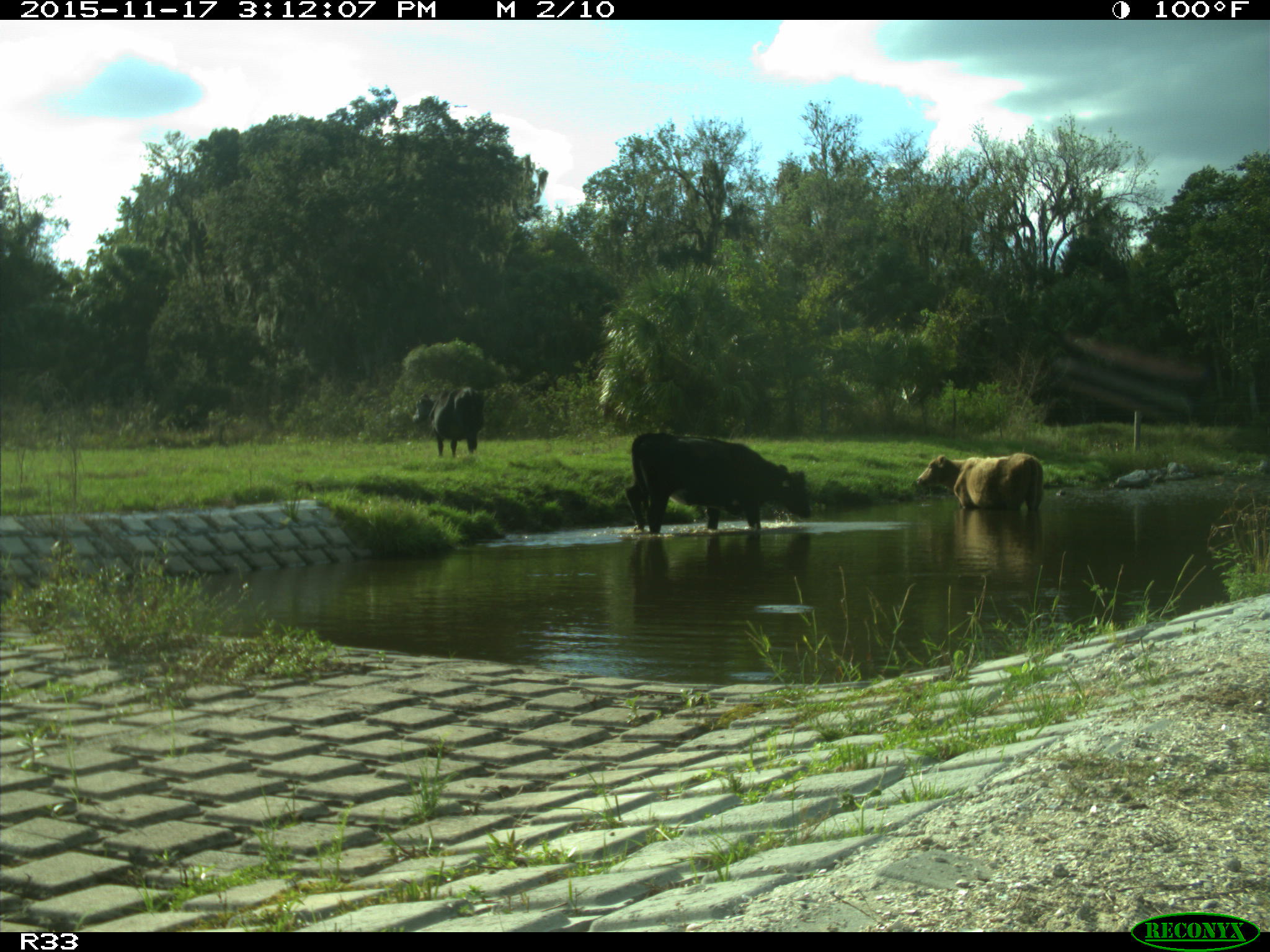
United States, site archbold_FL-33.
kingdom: Animalia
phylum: Chordata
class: Mammalia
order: Artiodactyla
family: Bovidae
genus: Bos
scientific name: Bos taurus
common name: domestic cow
Bos taurus (domestic cow).